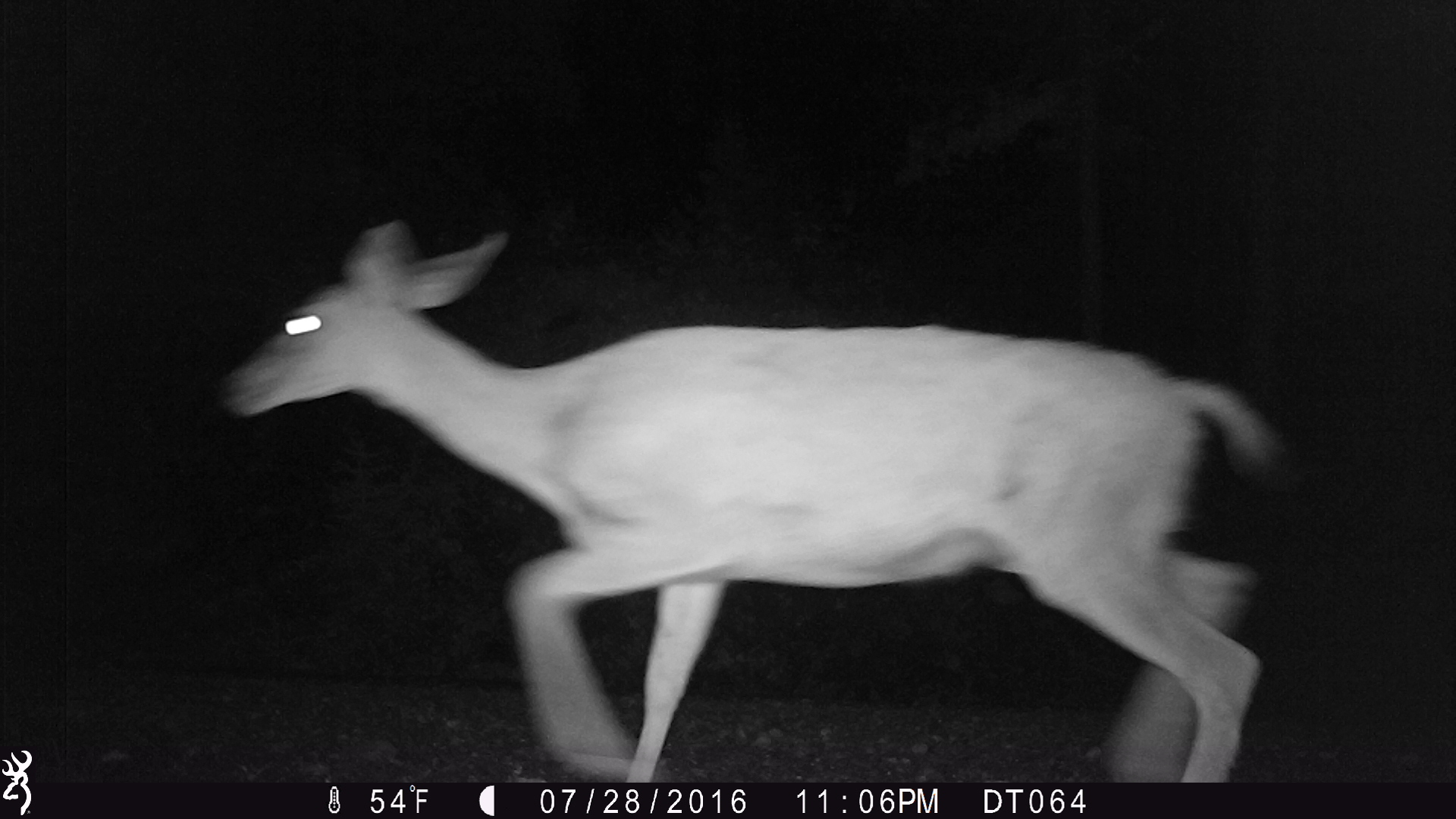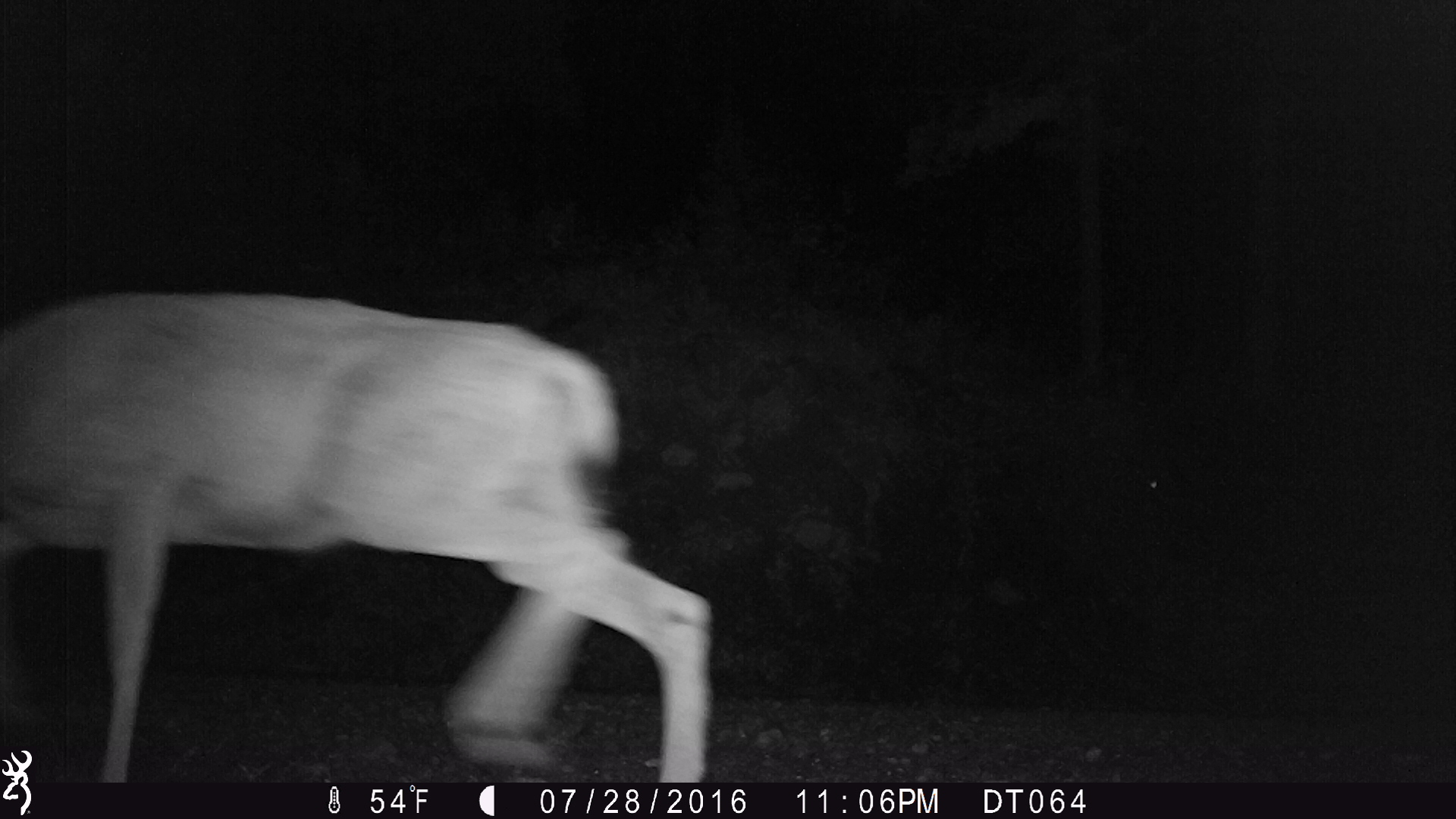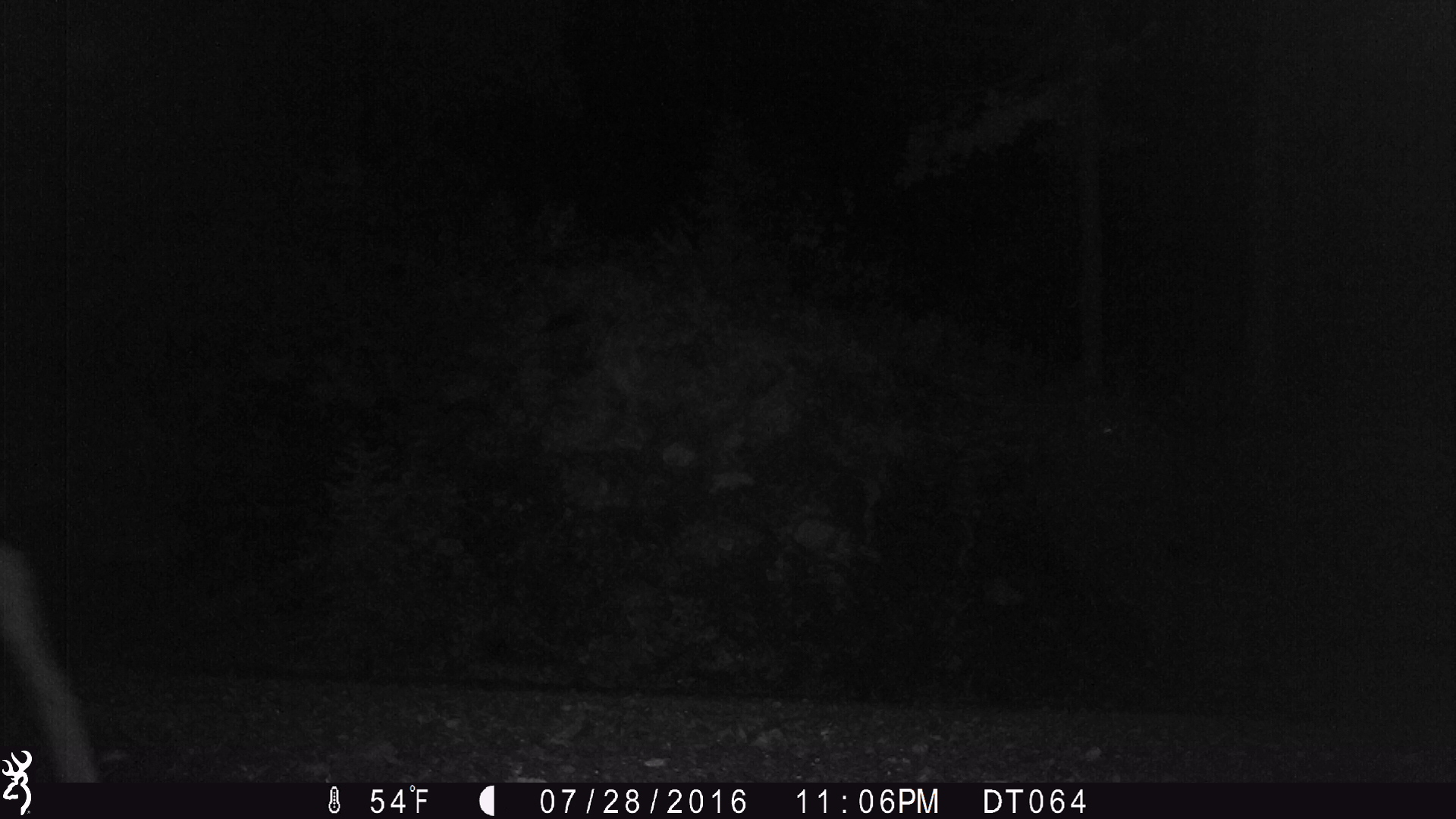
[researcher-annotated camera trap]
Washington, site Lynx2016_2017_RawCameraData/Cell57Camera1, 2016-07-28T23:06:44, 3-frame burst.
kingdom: Animalia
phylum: Chordata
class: Mammalia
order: Artiodactyla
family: Cervidae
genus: Odocoileus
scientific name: Odocoileus hemionus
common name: mule deer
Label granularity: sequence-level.